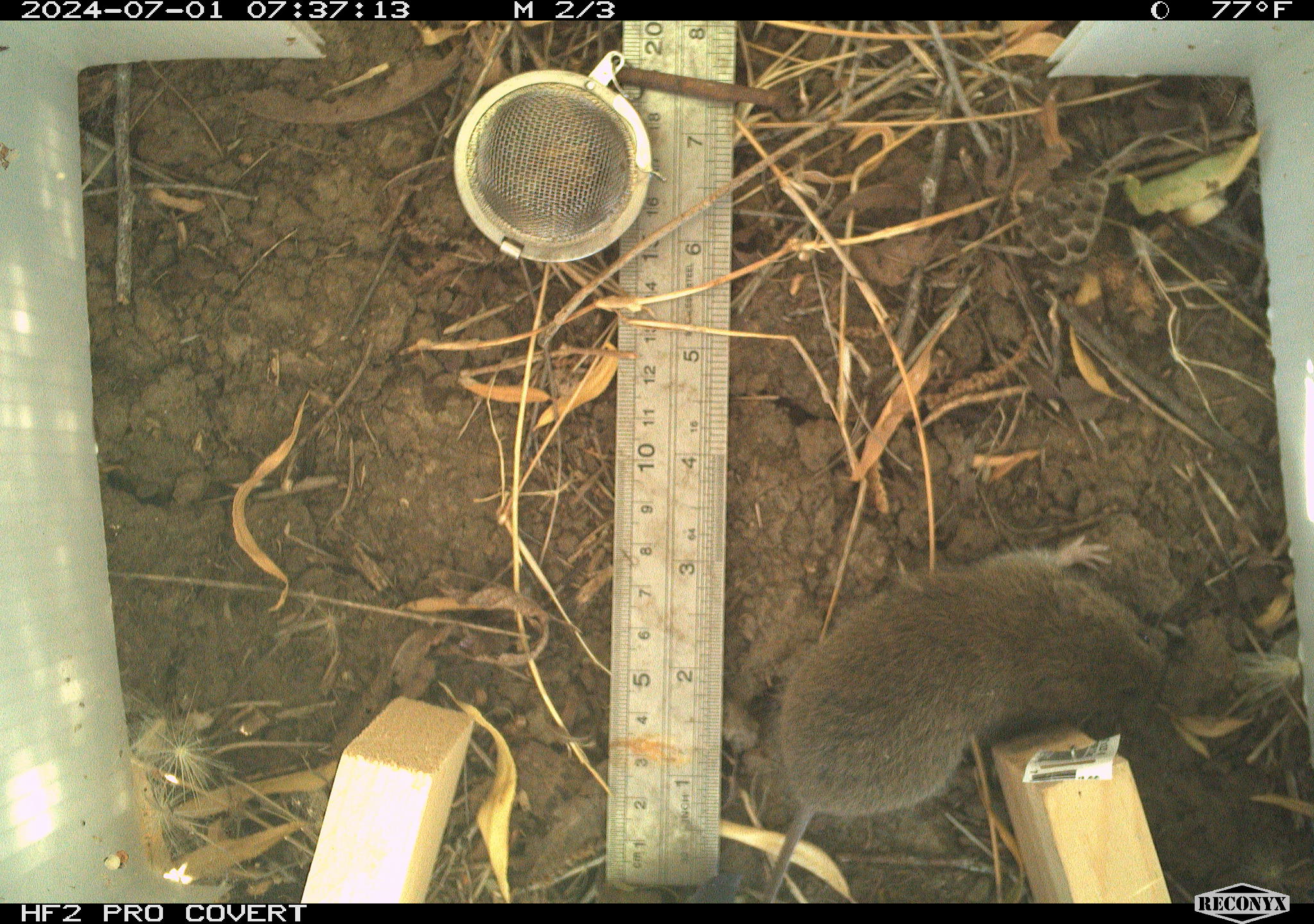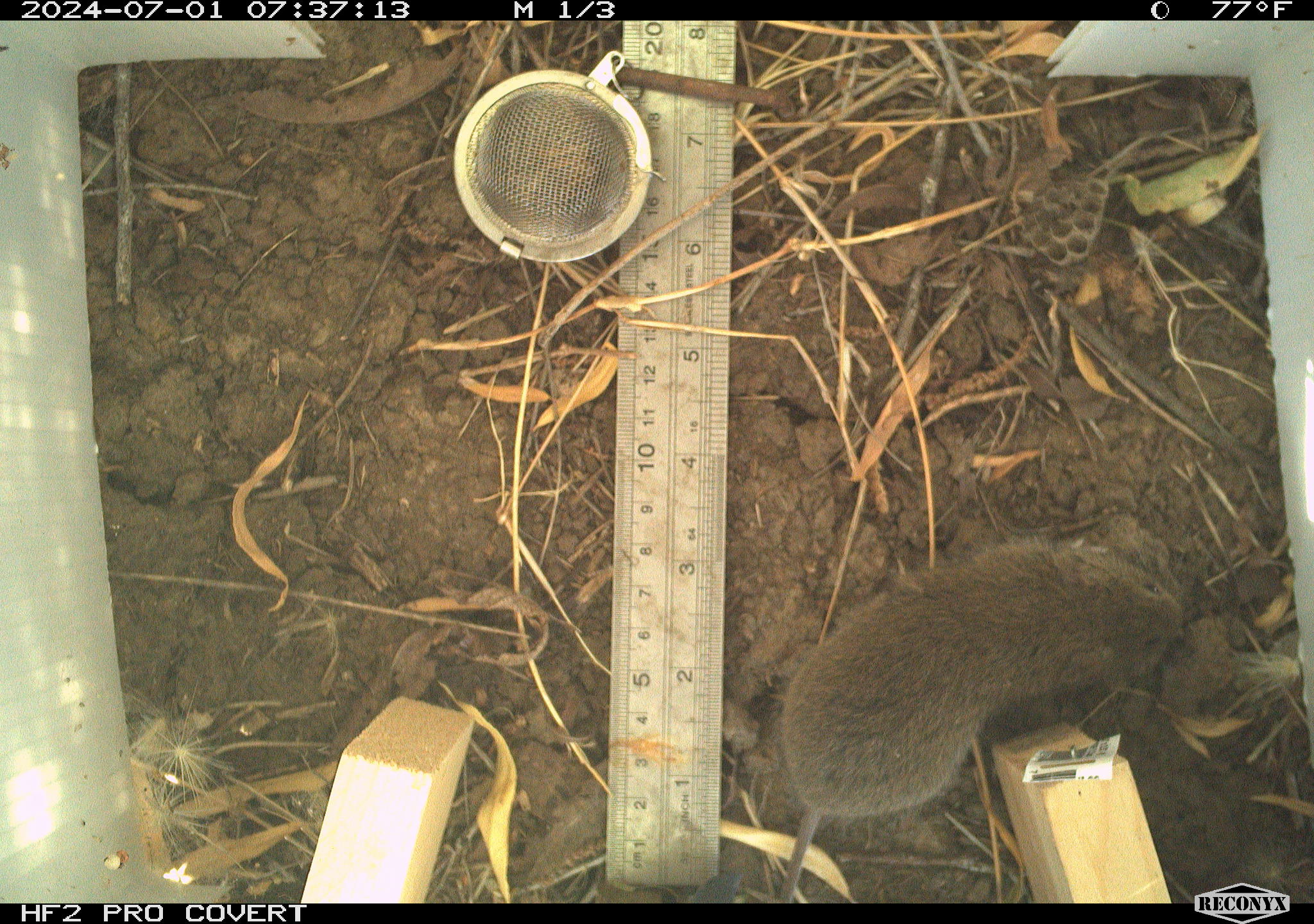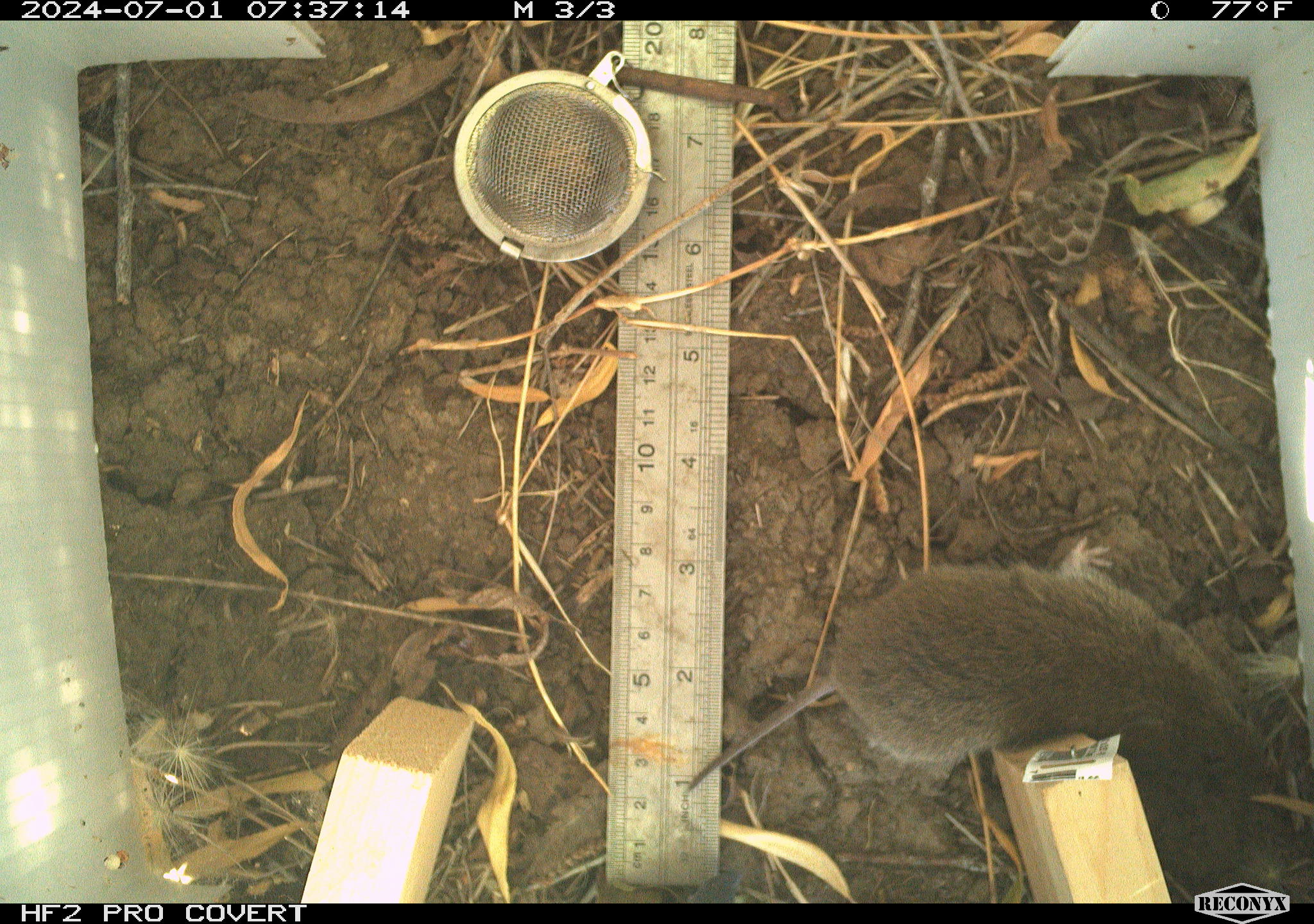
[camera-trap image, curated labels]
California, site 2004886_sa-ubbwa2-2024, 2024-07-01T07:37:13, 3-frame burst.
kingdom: Animalia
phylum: Chordata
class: Mammalia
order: Rodentia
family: Cricetidae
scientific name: Arvicolinae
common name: voles, lemmings, and muskrats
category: arvicolinae subfamily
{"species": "arvicolinae subfamily (voles, lemmings, and muskrats) (Arvicolinae)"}